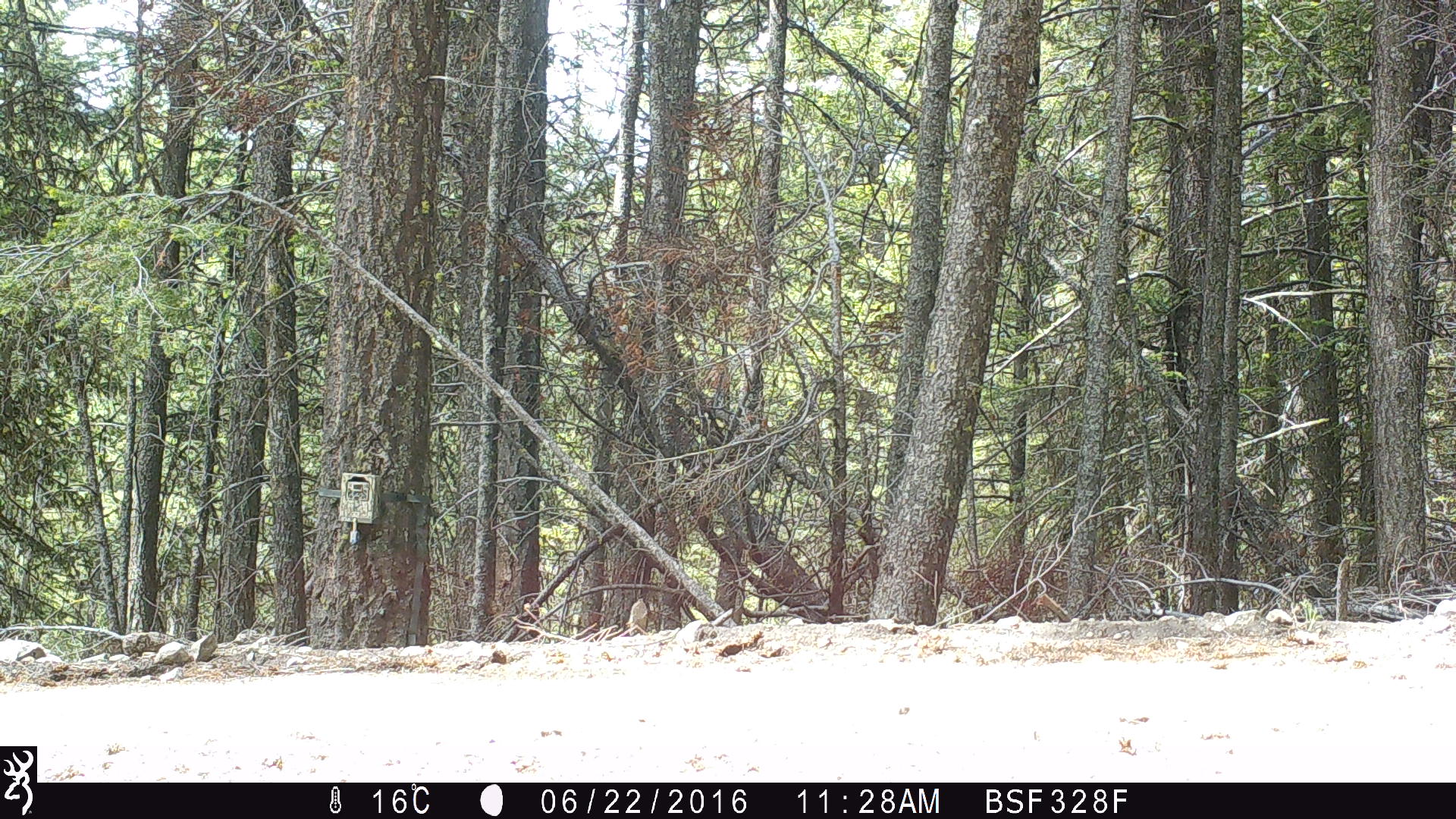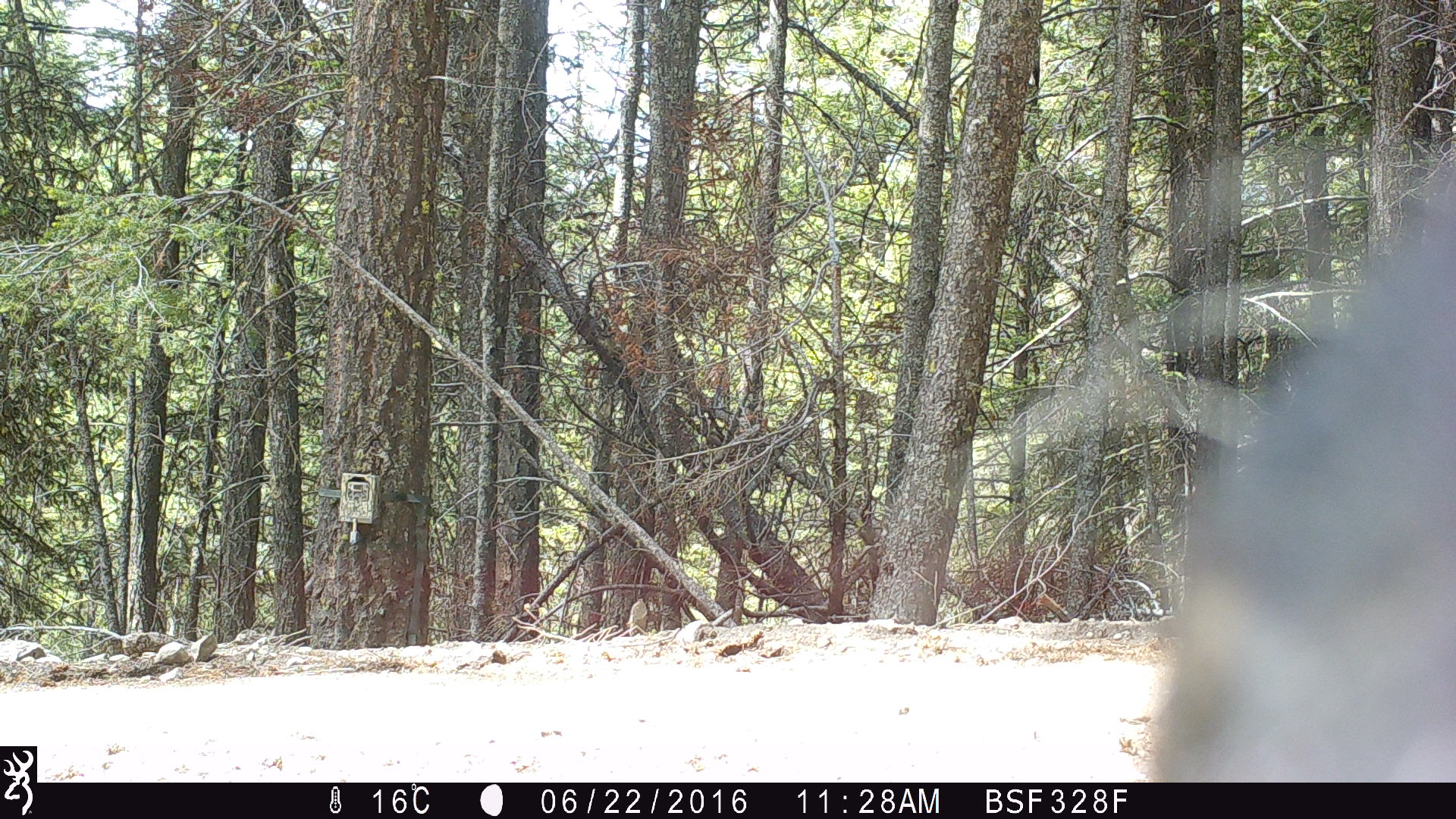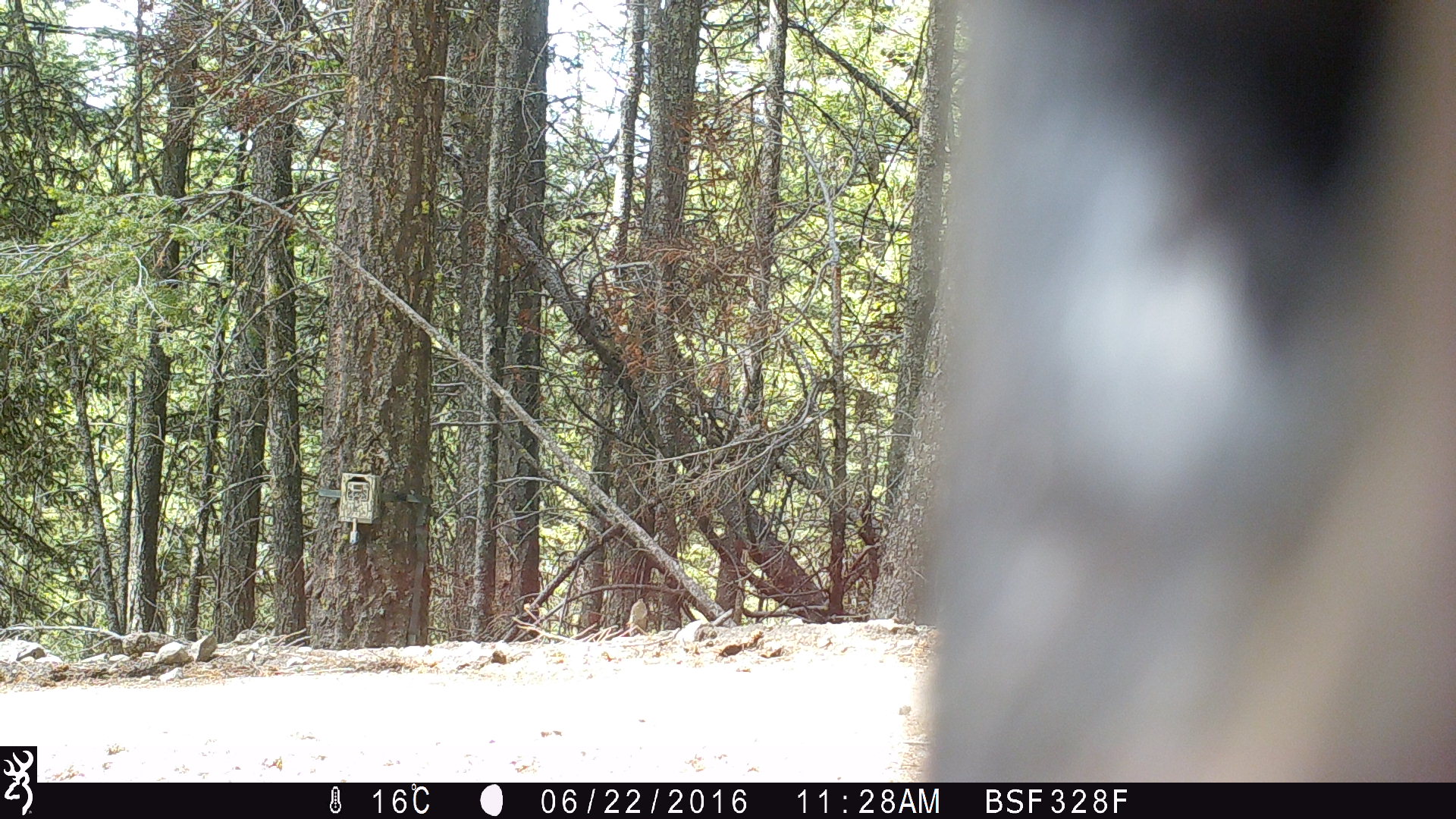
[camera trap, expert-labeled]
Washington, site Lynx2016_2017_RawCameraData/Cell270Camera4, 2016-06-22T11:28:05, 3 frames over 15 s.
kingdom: Animalia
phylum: Chordata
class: Mammalia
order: Artiodactyla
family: Bovidae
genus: Bos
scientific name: Bos taurus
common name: domestic cattle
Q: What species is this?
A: Domestic cattle (Bos taurus).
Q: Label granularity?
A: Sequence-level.